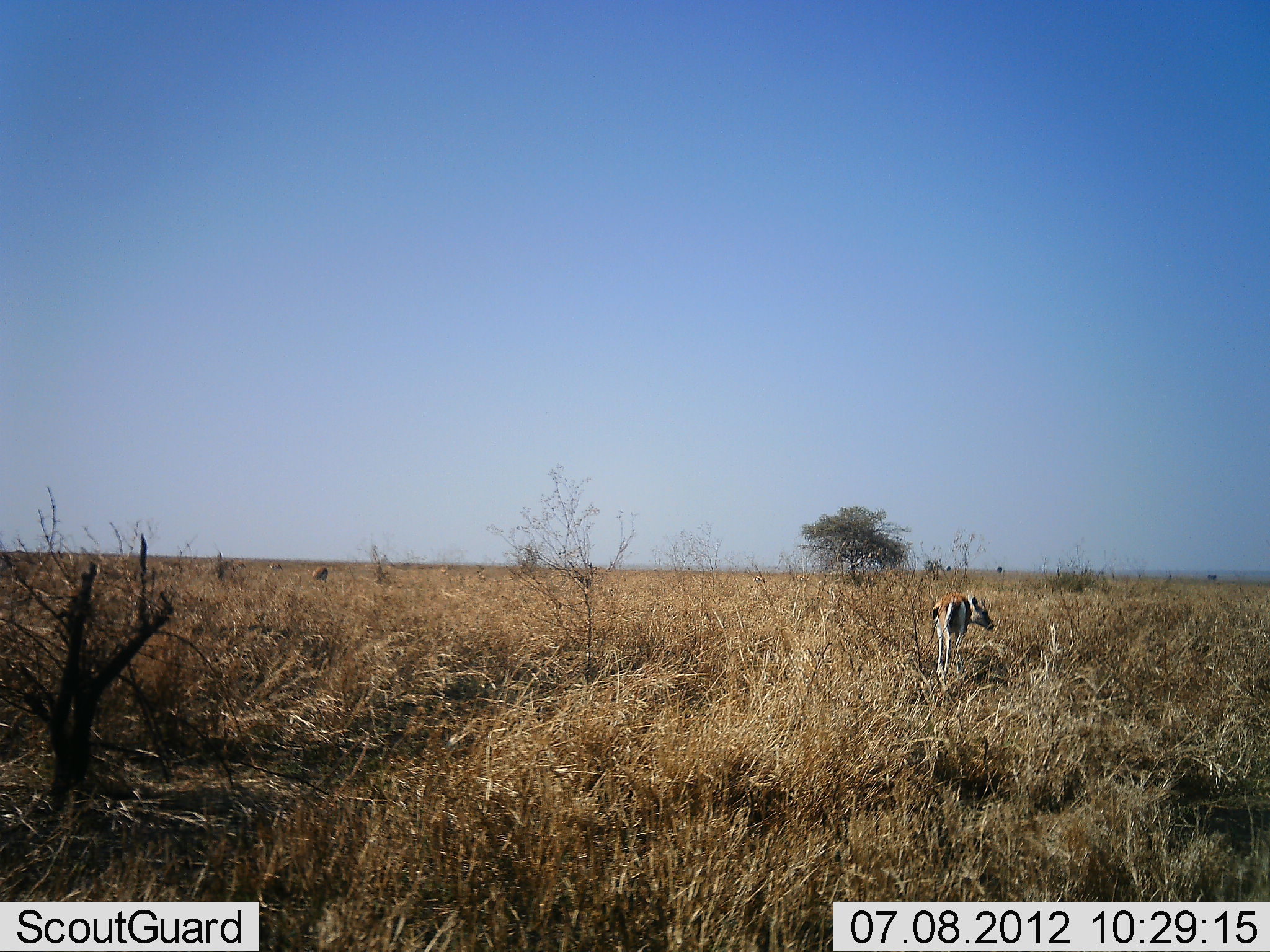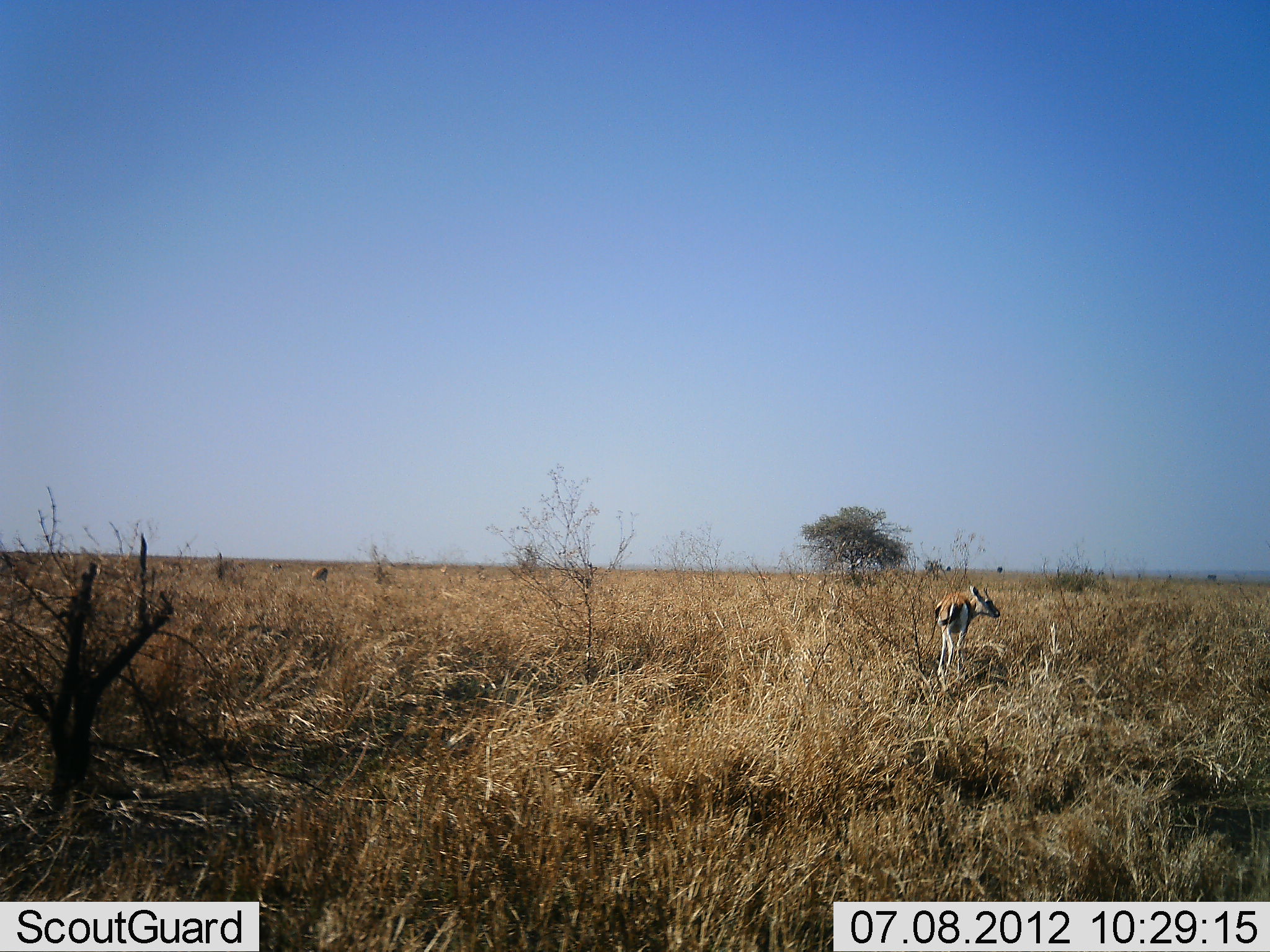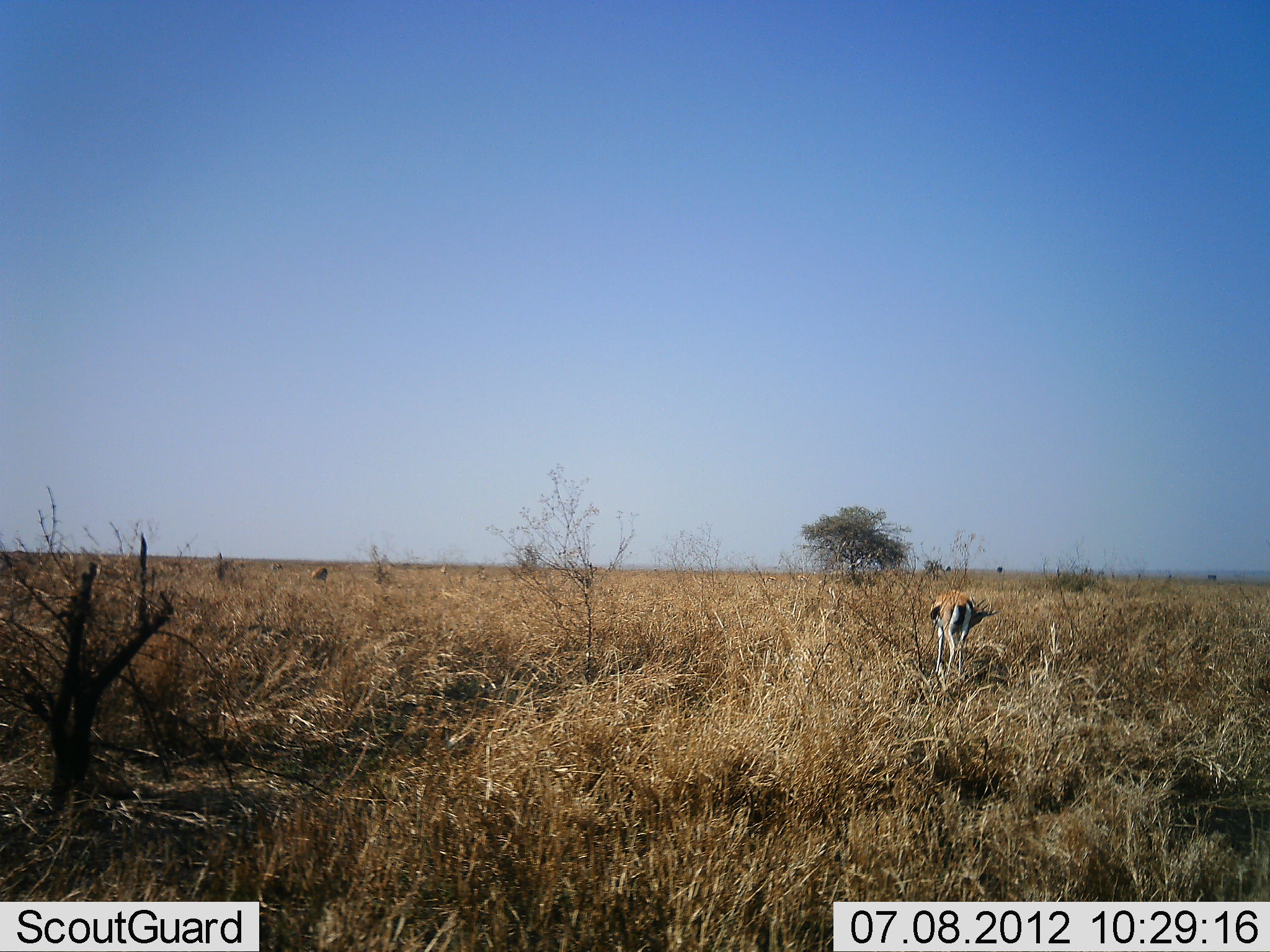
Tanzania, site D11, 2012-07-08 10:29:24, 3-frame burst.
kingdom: Animalia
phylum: Chordata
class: Mammalia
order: Artiodactyla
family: Bovidae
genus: Eudorcas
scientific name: Eudorcas thomsonii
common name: thomson's gazelle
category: gazellethomsons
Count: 1.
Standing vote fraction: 100%.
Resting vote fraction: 0%.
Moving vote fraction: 0%.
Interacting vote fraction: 0%.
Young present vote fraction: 0%.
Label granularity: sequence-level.